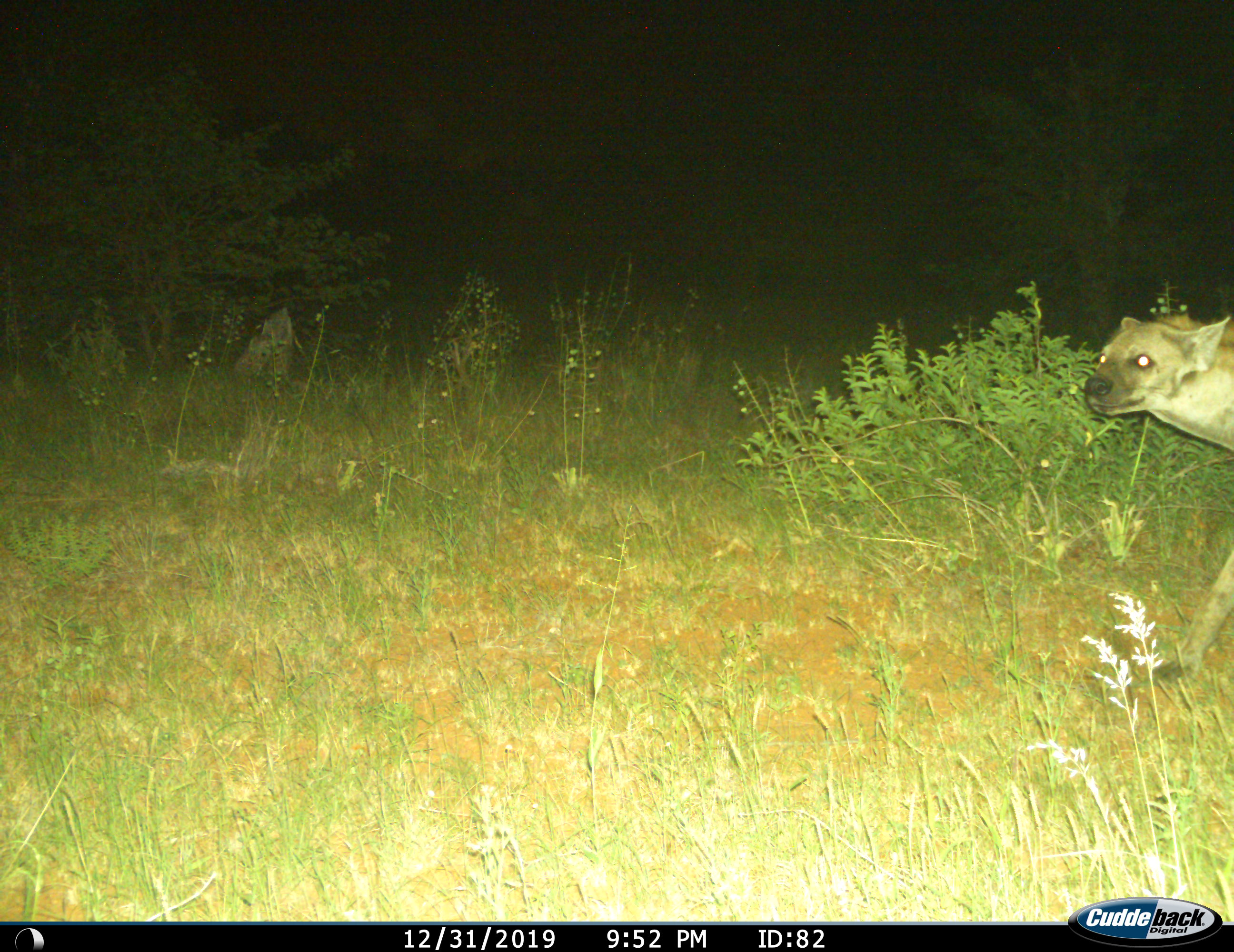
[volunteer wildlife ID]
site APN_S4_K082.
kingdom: Animalia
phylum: Chordata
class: Mammalia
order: Carnivora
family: Hyaenidae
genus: Crocuta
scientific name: Crocuta crocuta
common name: spotted hyena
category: hyenaspotted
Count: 1.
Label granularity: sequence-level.